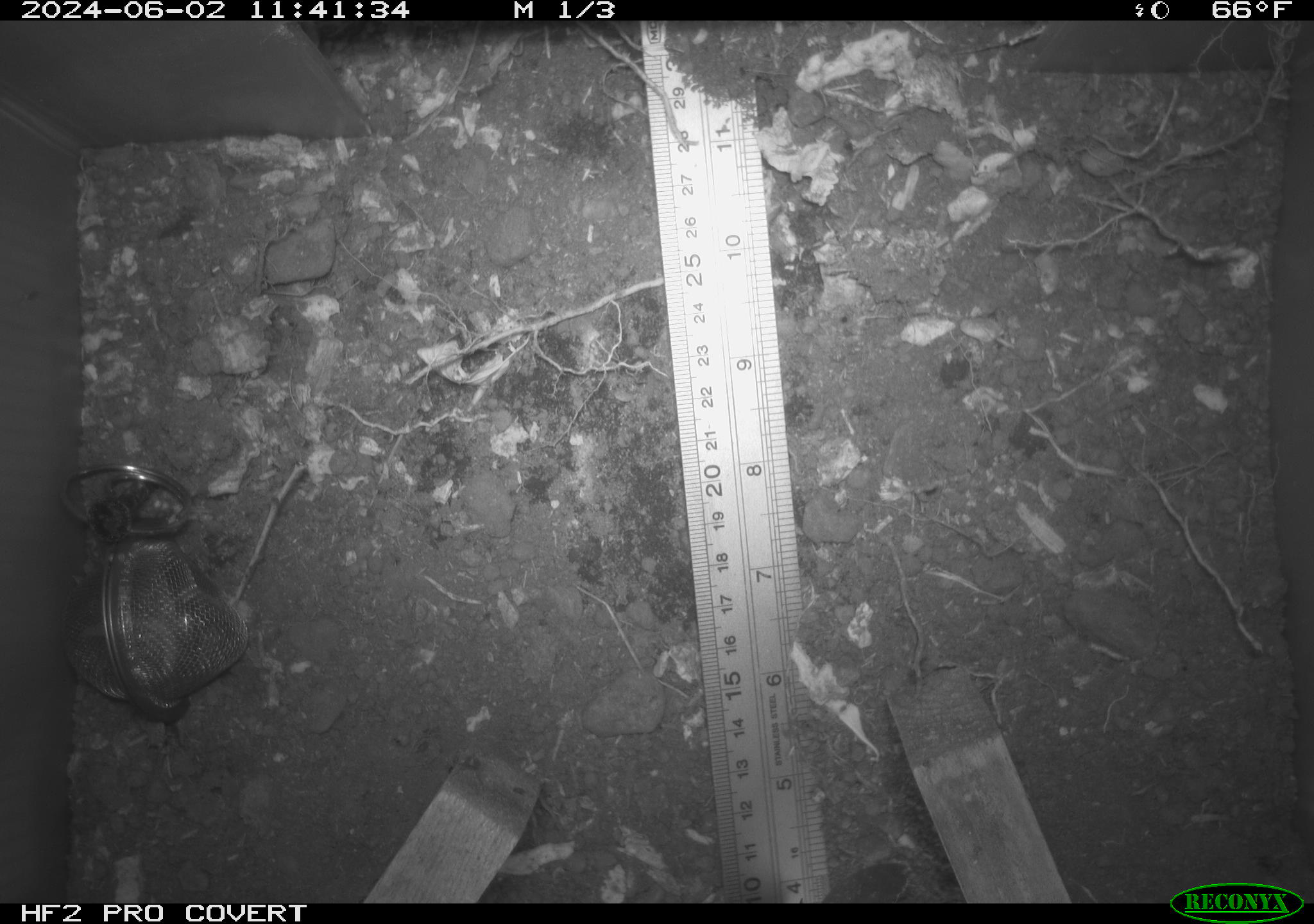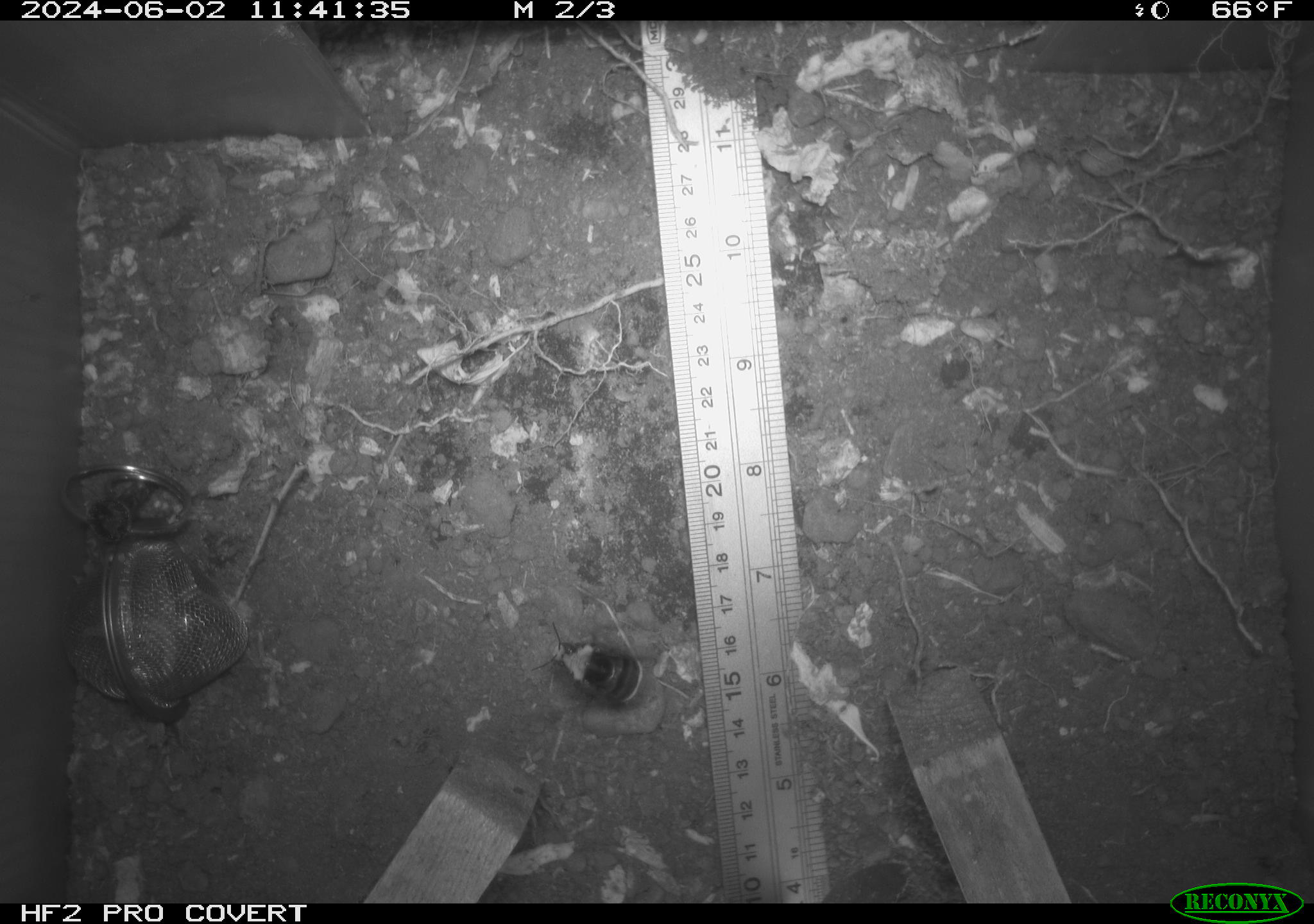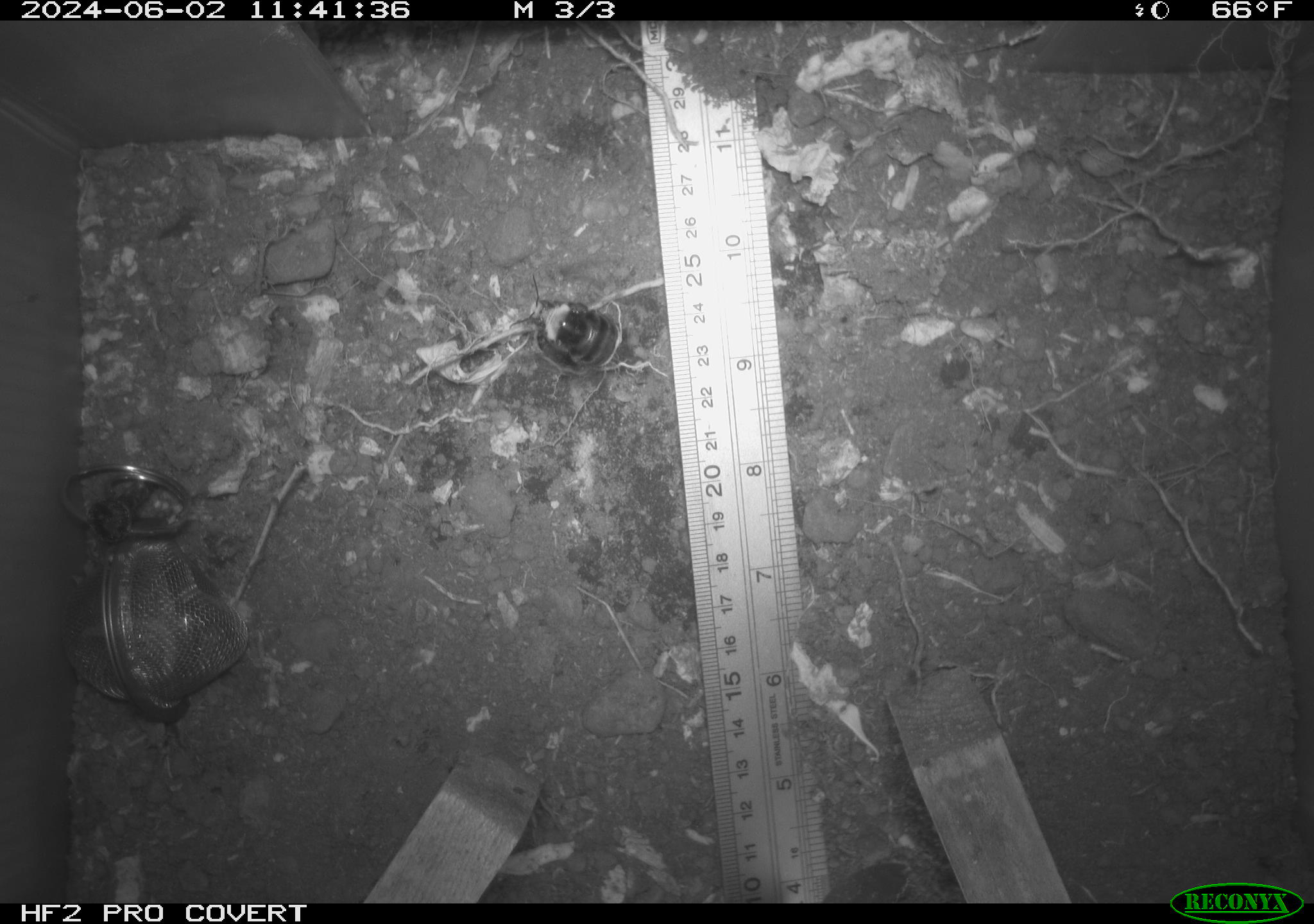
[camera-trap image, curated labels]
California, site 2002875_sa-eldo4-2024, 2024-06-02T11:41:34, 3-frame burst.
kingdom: Animalia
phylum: Arthropoda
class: Insecta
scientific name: Insecta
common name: insect